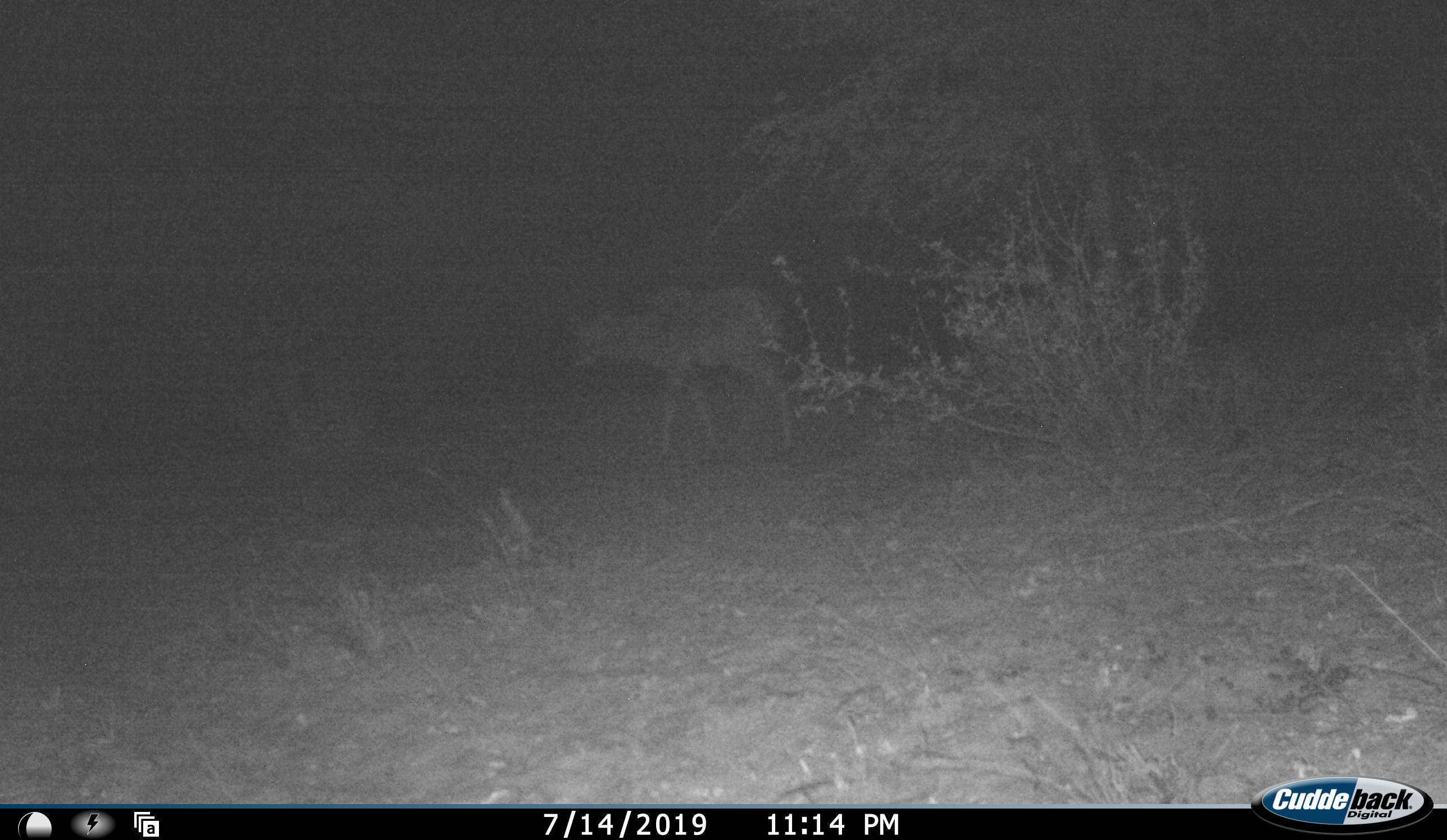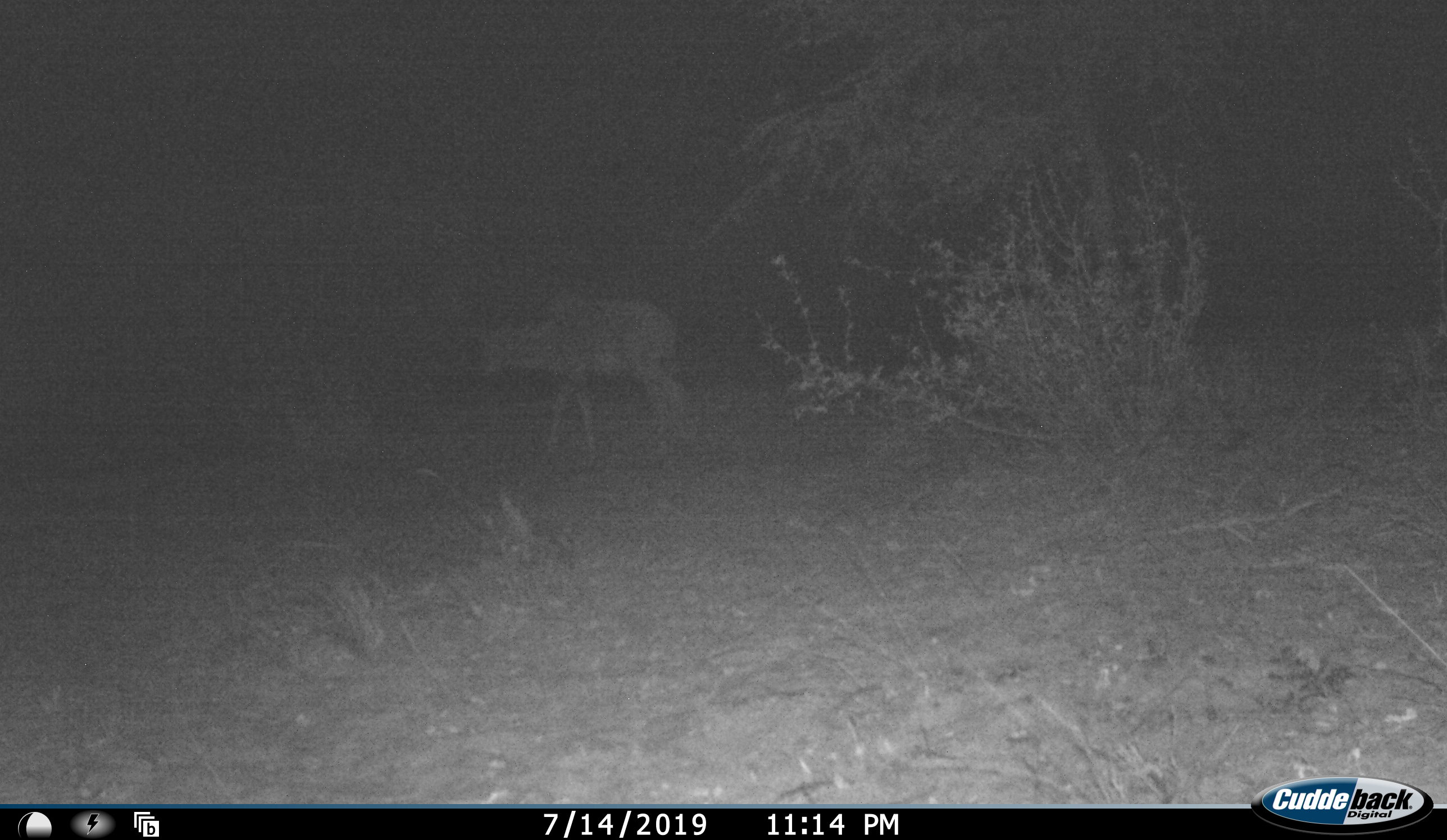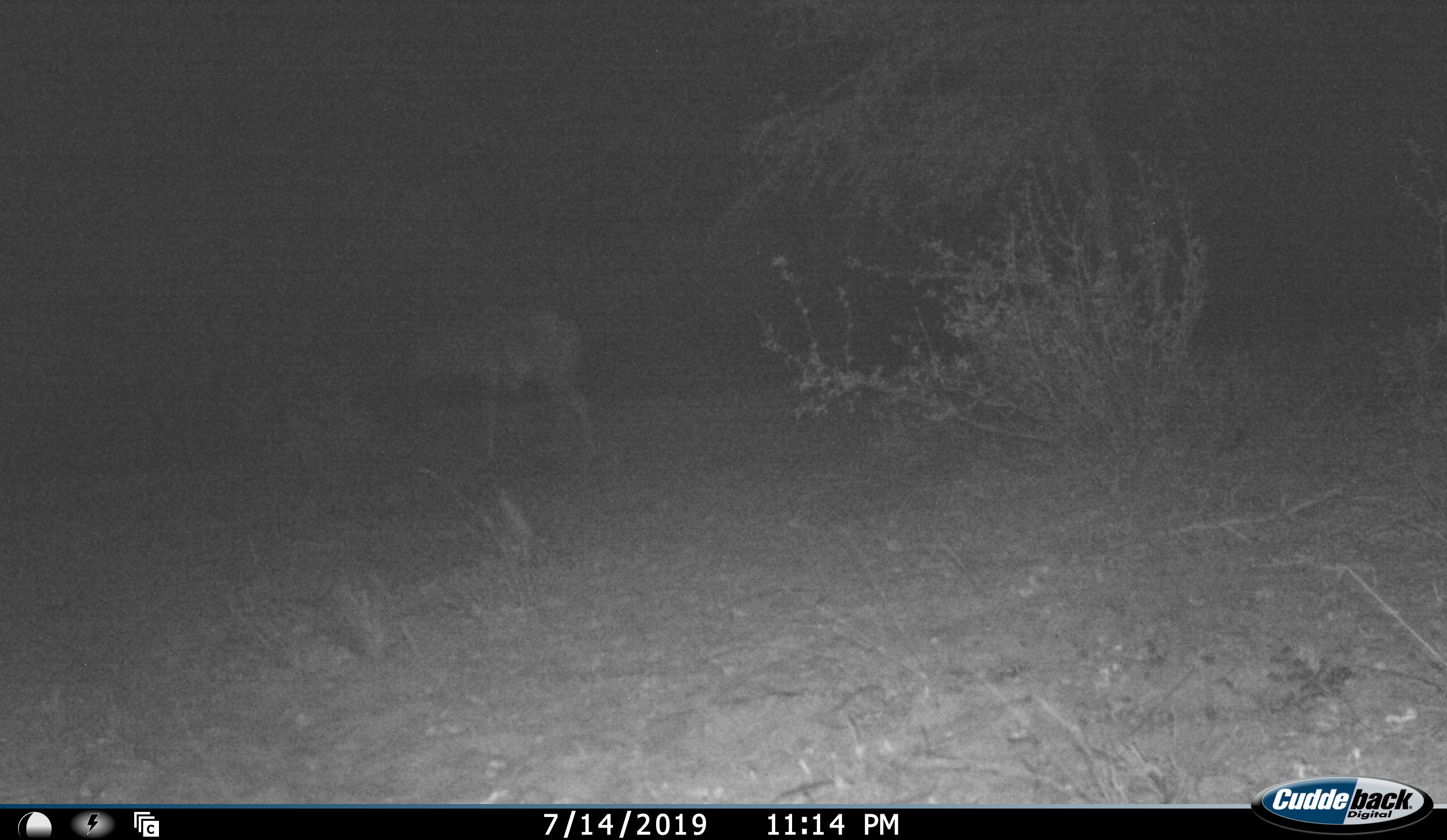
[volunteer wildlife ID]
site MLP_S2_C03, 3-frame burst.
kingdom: Animalia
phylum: Chordata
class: Mammalia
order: Artiodactyla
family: Bovidae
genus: Tragelaphus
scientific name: Tragelaphus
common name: kudu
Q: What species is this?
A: Kudu (Tragelaphus).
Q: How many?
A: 1.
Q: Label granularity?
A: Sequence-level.